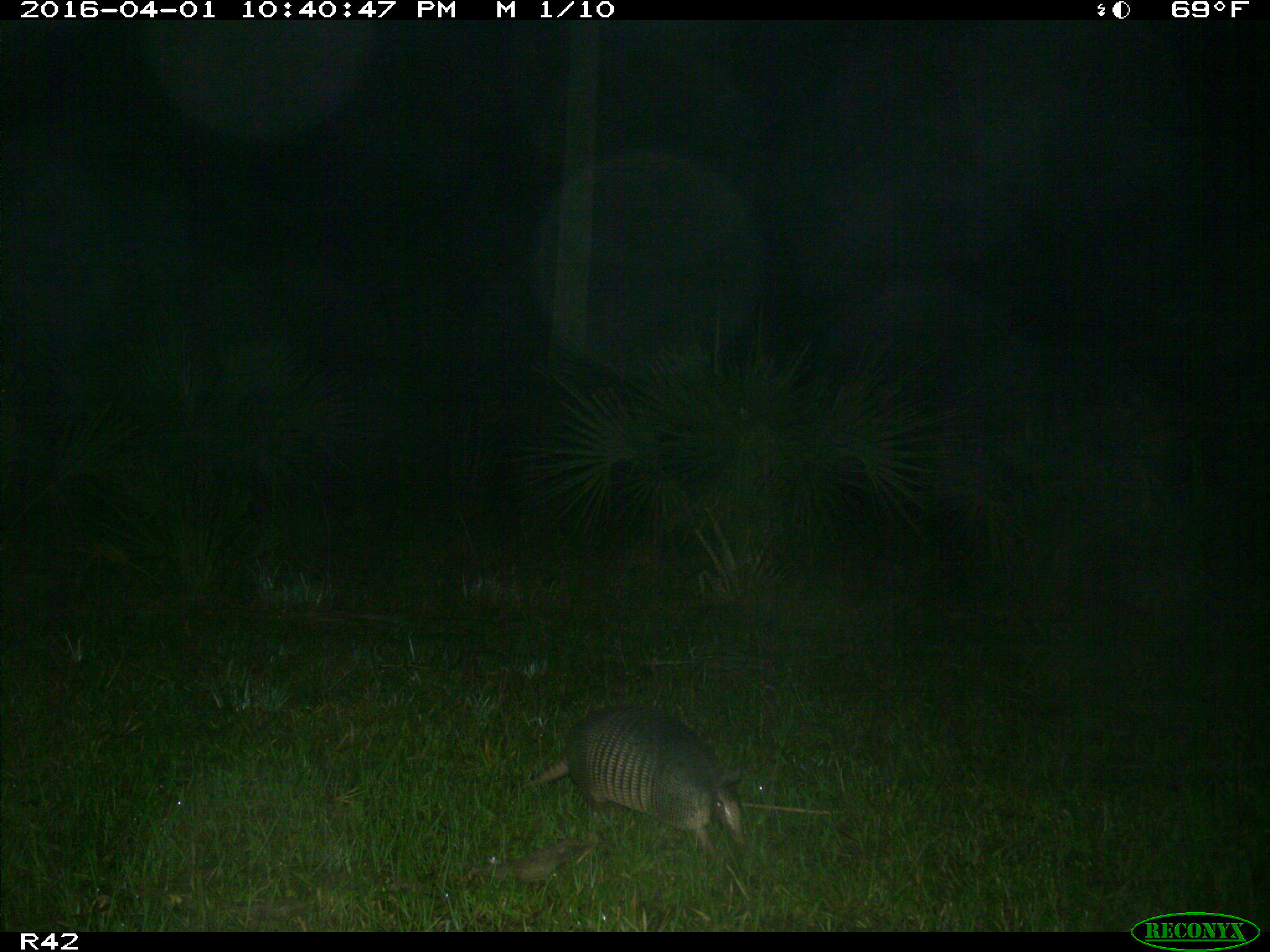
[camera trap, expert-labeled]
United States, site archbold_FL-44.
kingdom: Animalia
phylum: Chordata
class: Mammalia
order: Cingulata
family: Dasypodidae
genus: Dasypus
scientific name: Dasypus novemcinctus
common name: nine-banded armadillo